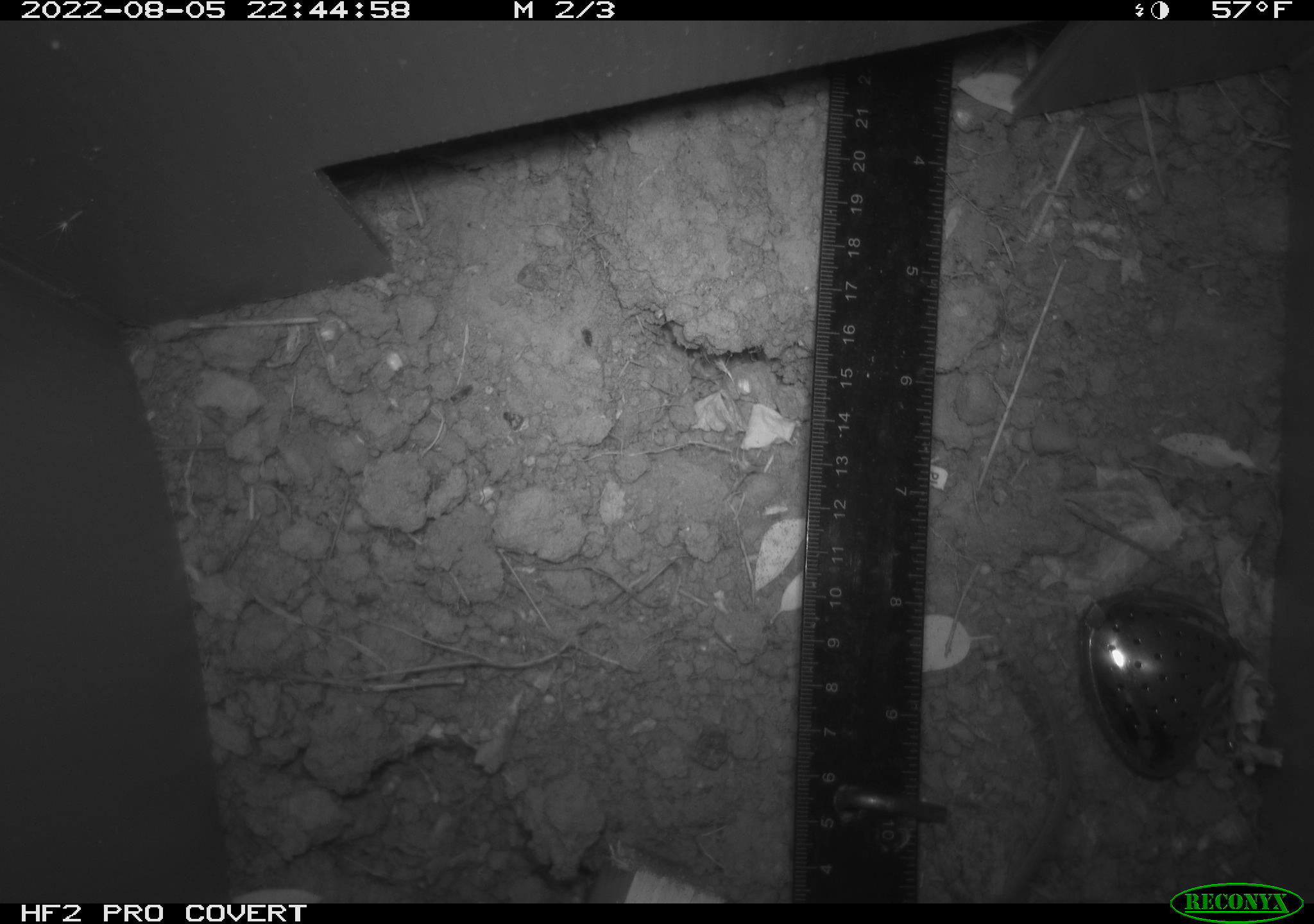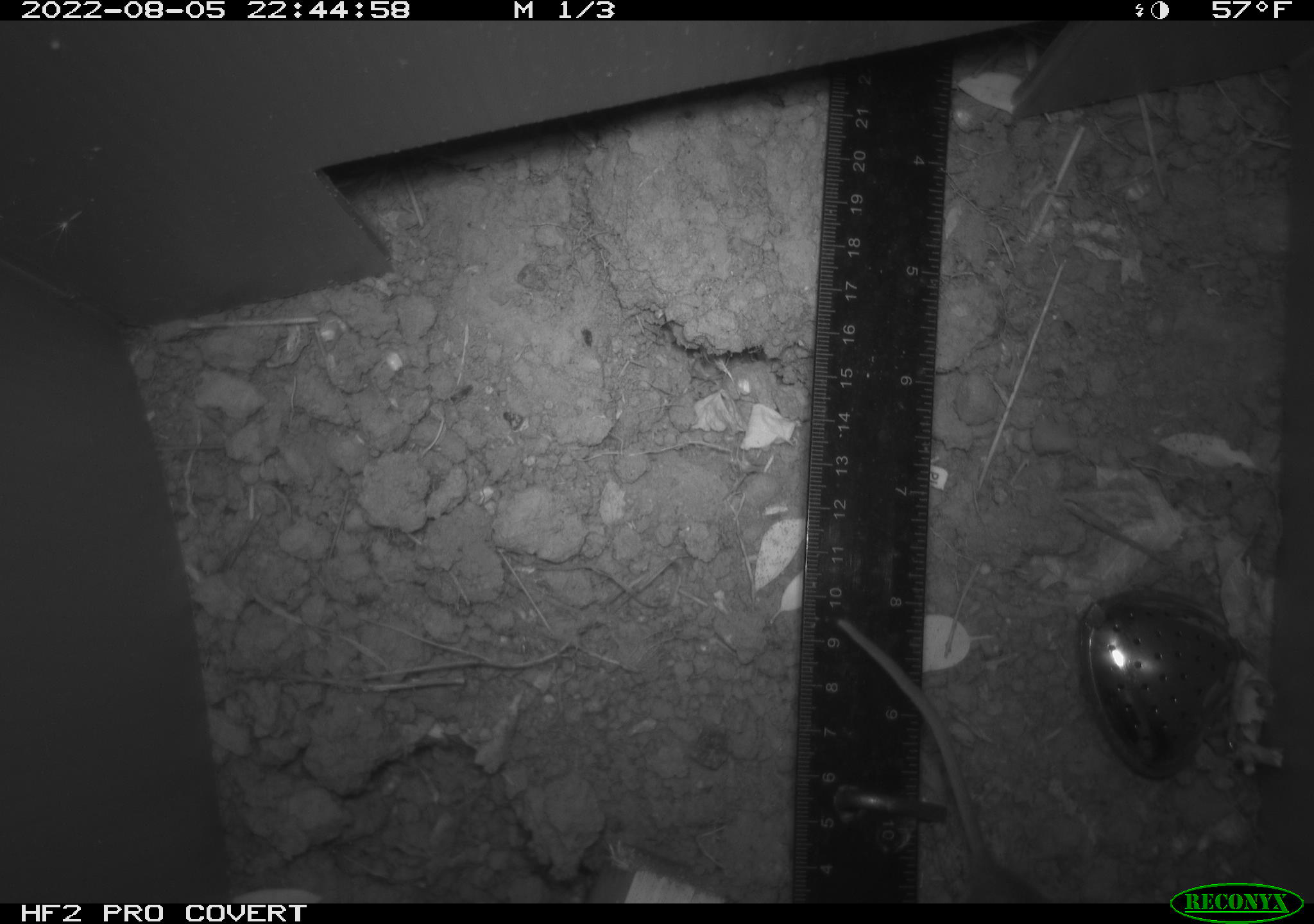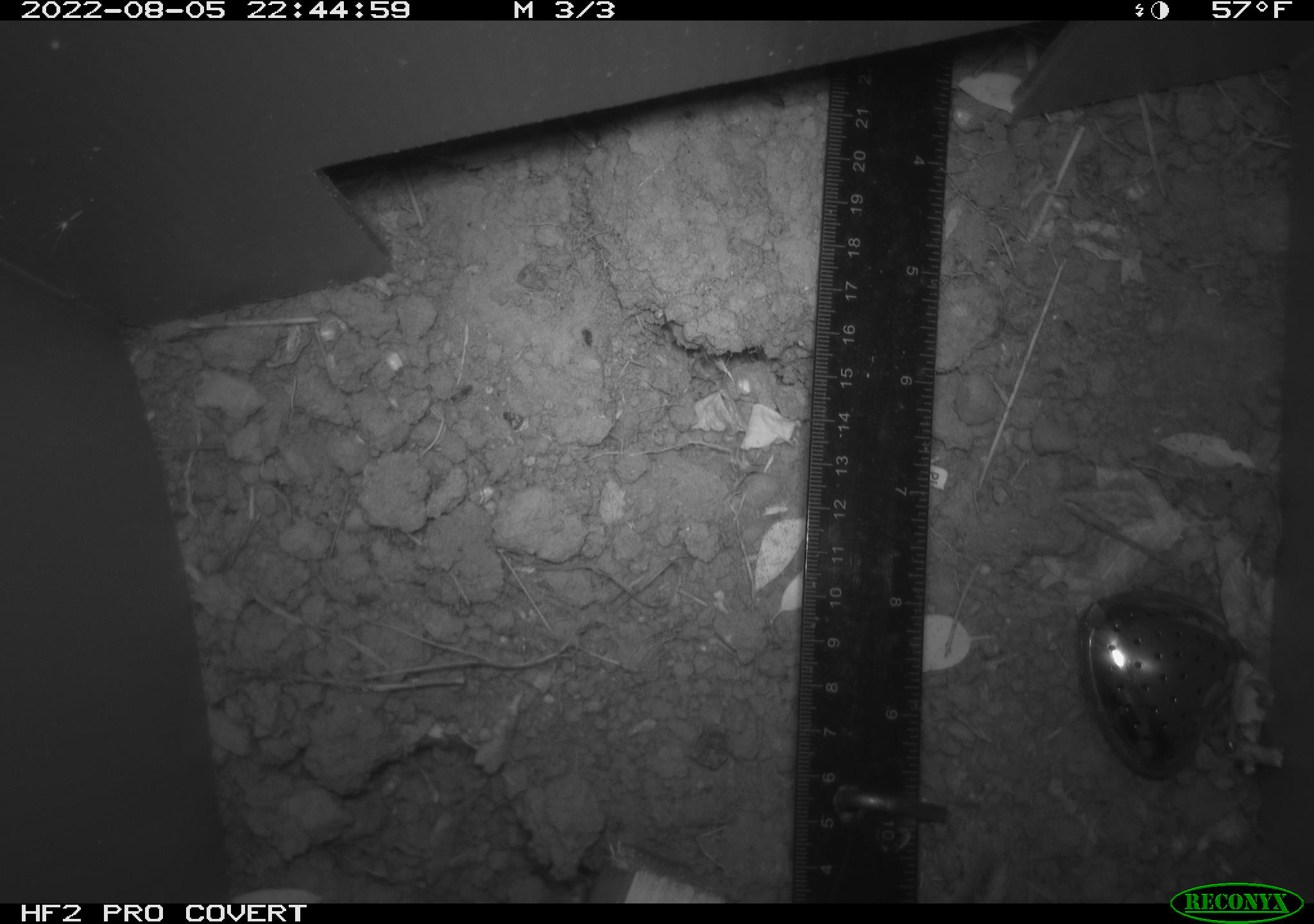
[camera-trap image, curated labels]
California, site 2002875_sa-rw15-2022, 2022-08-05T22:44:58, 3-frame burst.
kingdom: Animalia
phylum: Chordata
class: Mammalia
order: Rodentia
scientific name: Rodentia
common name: mouse species